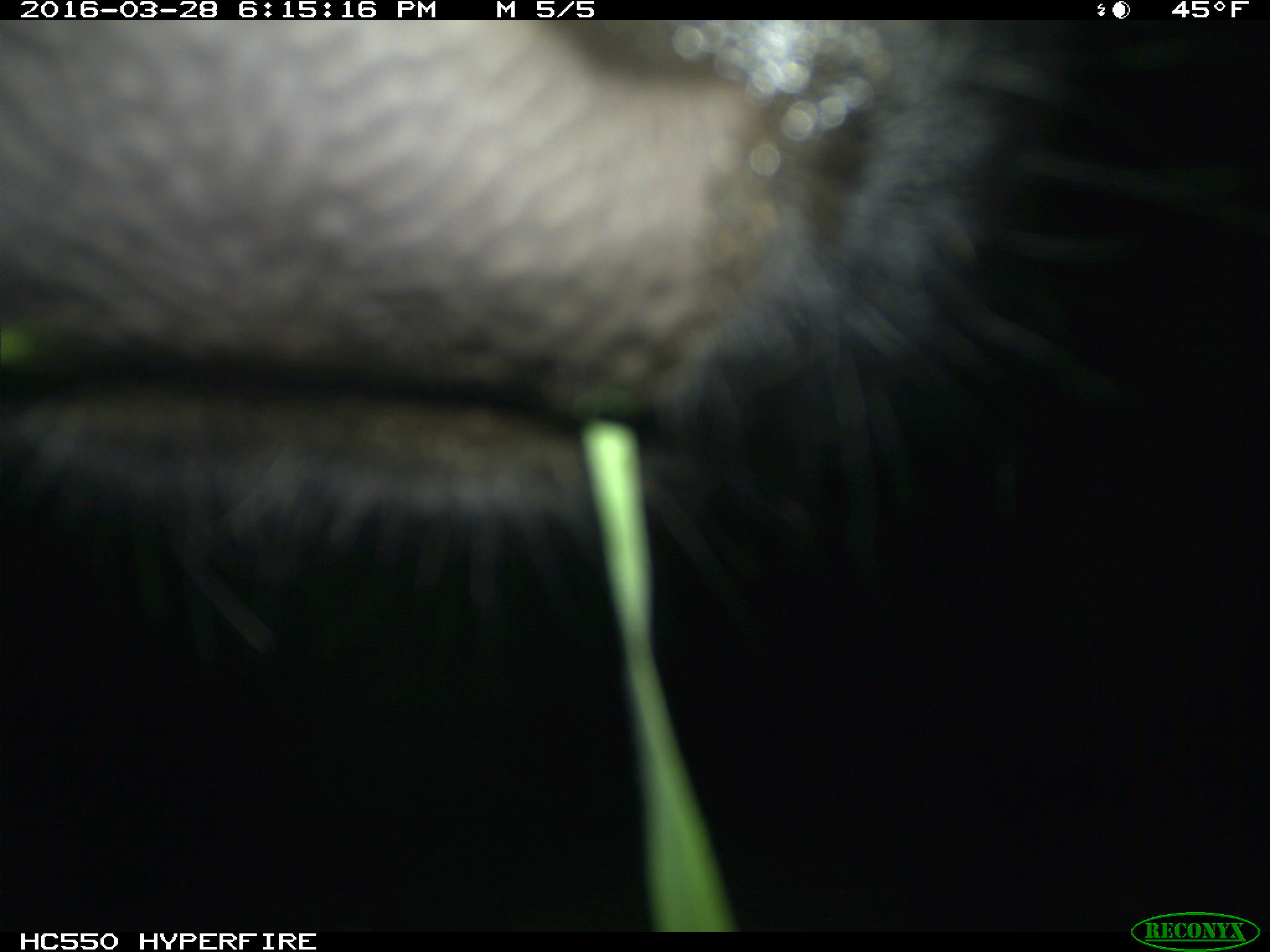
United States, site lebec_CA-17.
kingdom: Animalia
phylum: Chordata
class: Mammalia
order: Artiodactyla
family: Bovidae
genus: Bos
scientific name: Bos taurus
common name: domestic cow